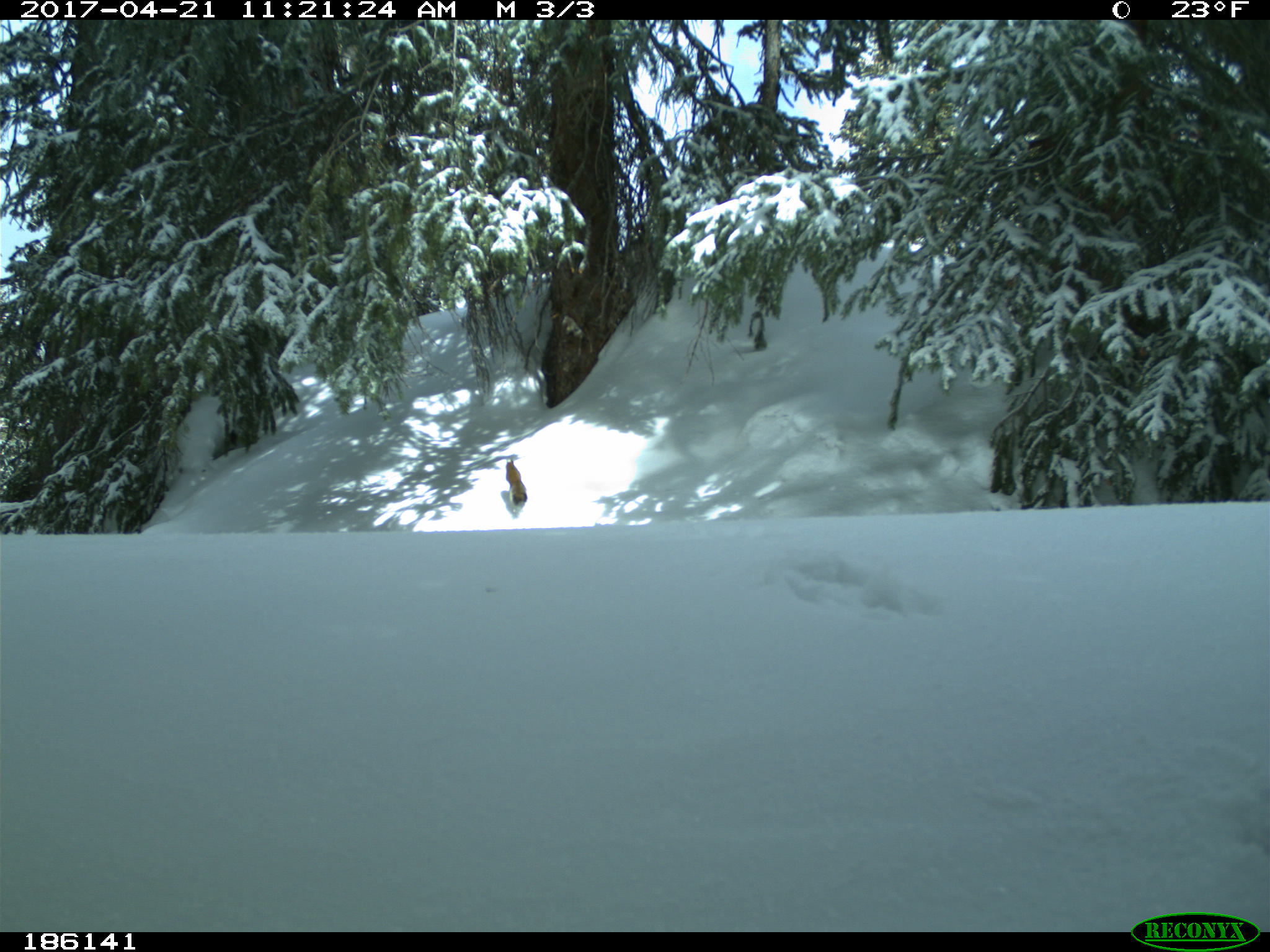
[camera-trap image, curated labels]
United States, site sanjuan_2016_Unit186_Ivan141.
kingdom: Animalia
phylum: Chordata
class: Mammalia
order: Rodentia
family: Sciuridae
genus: Tamiasciurus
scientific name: Tamiasciurus hudsonicus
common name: american red squirrel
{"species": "Tamiasciurus hudsonicus (american red squirrel)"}